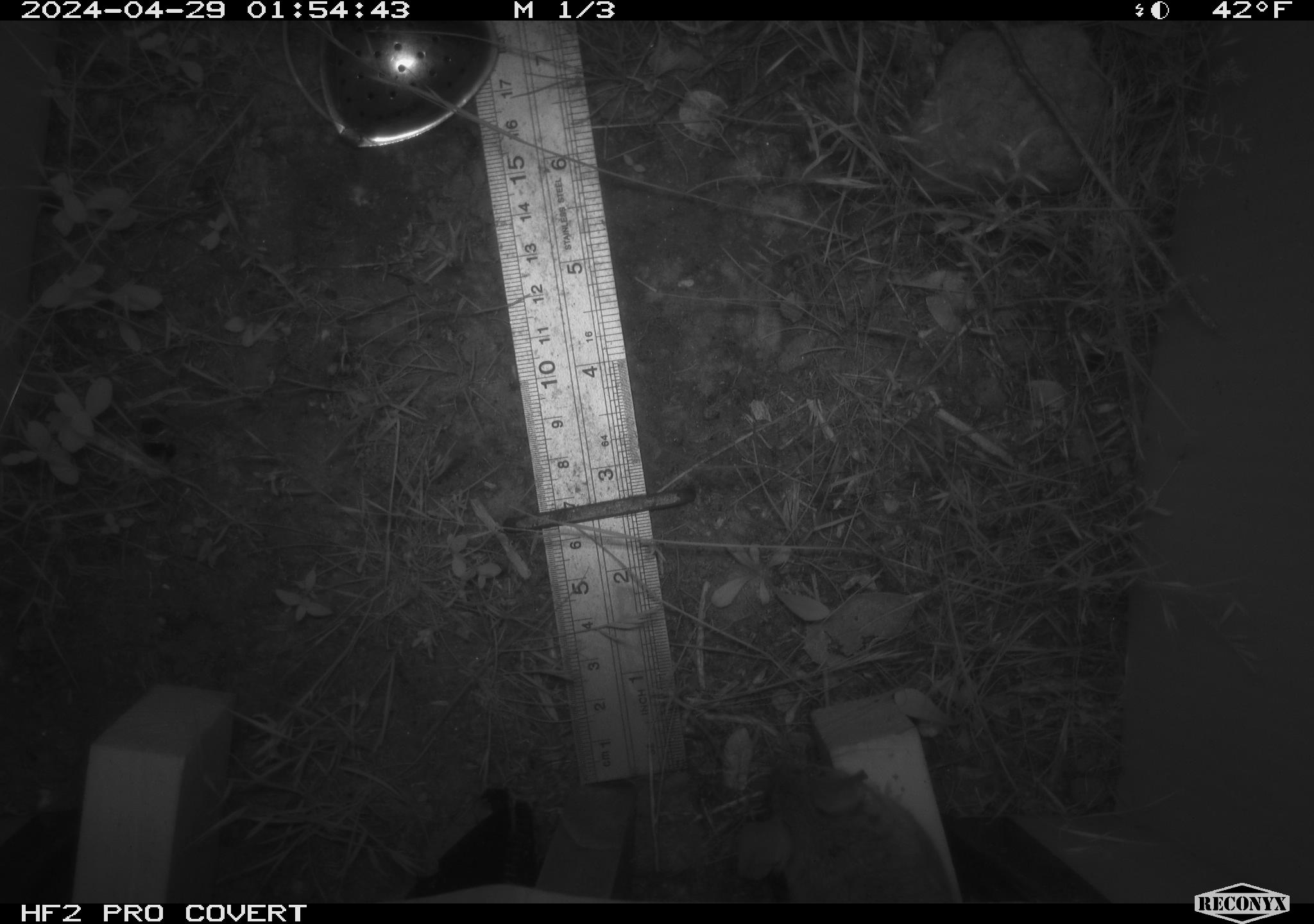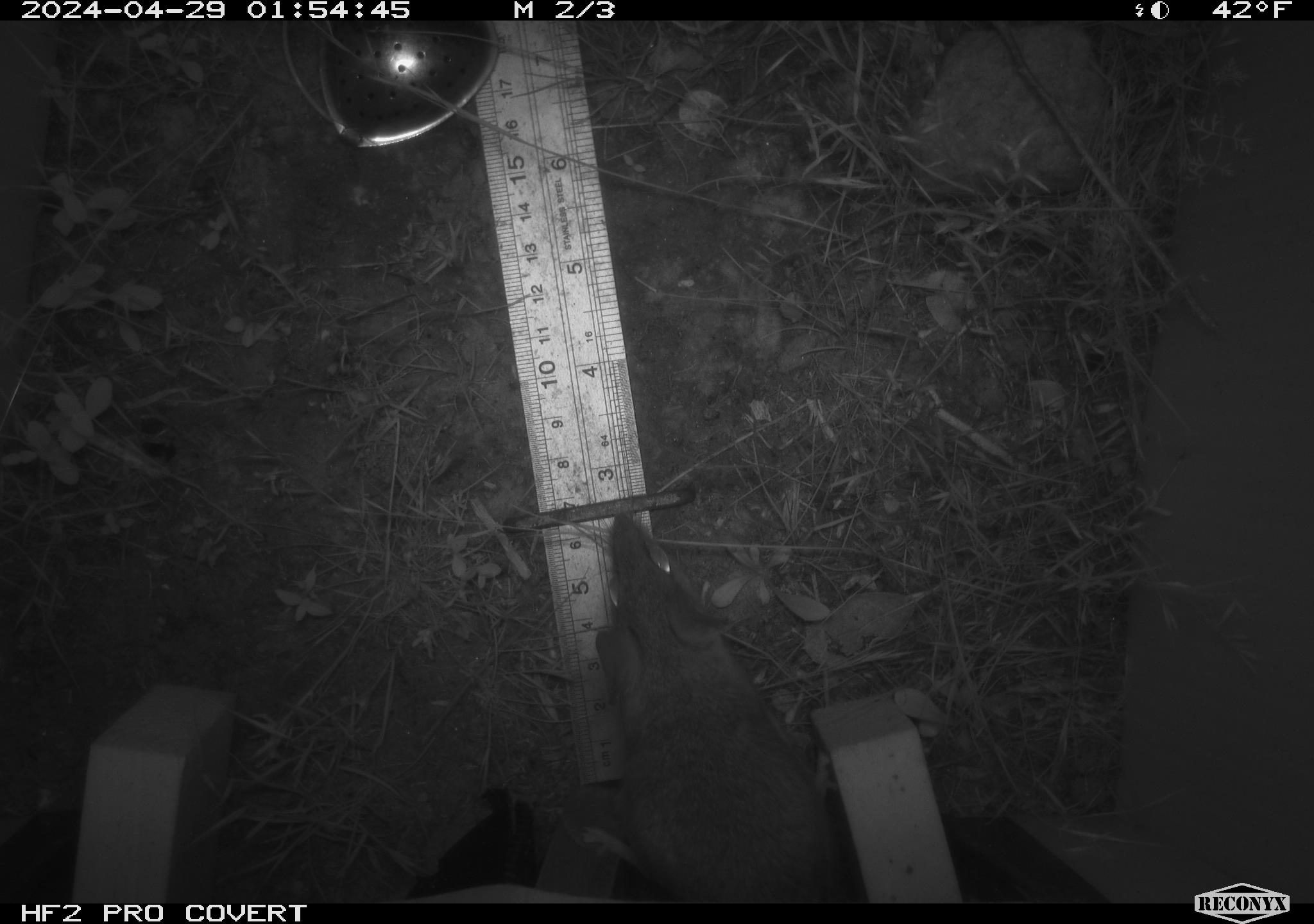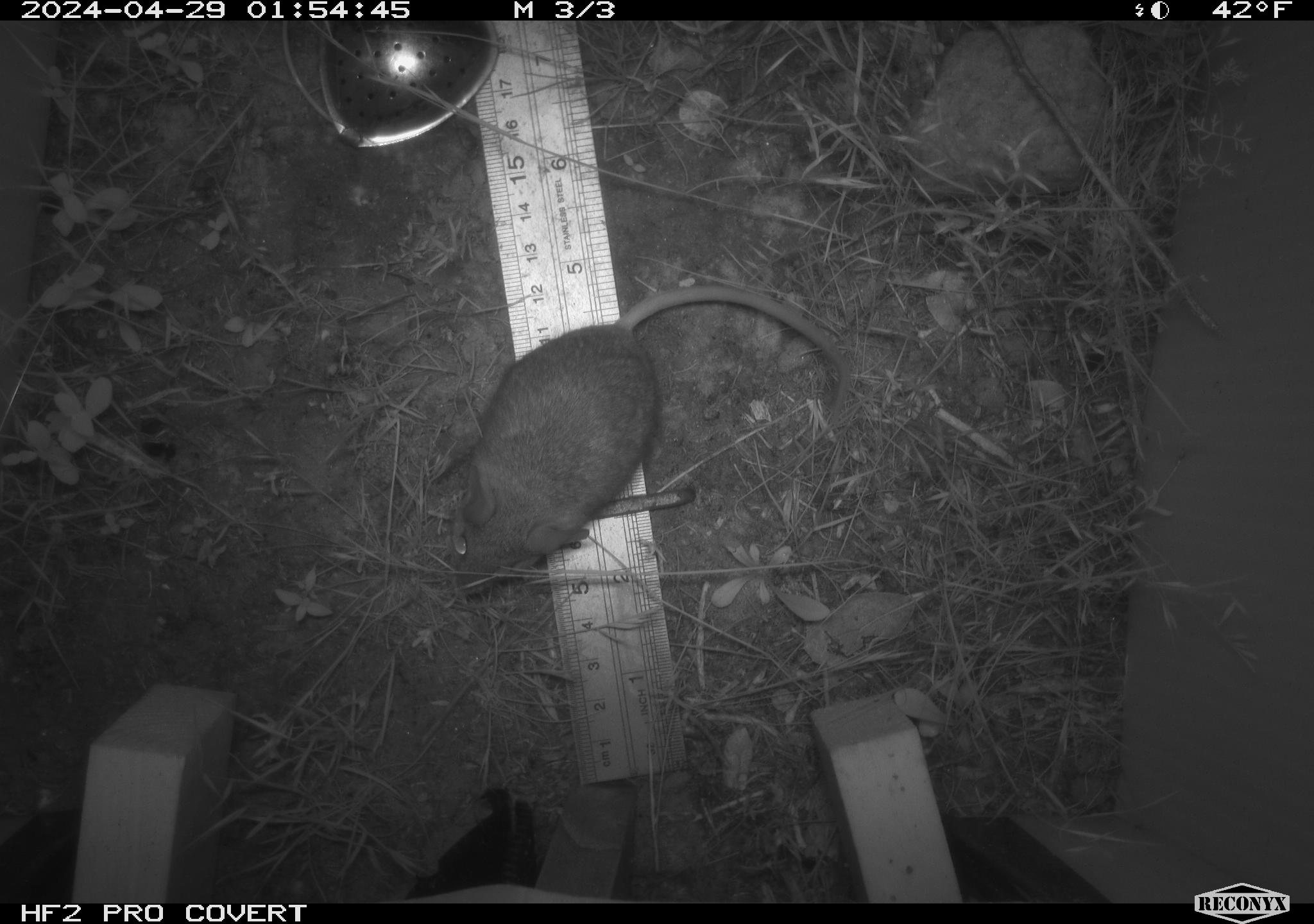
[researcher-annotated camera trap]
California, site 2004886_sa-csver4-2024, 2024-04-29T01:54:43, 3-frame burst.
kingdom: Animalia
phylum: Chordata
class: Mammalia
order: Rodentia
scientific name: Rodentia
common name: mouse species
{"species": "mouse species (Rodentia)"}